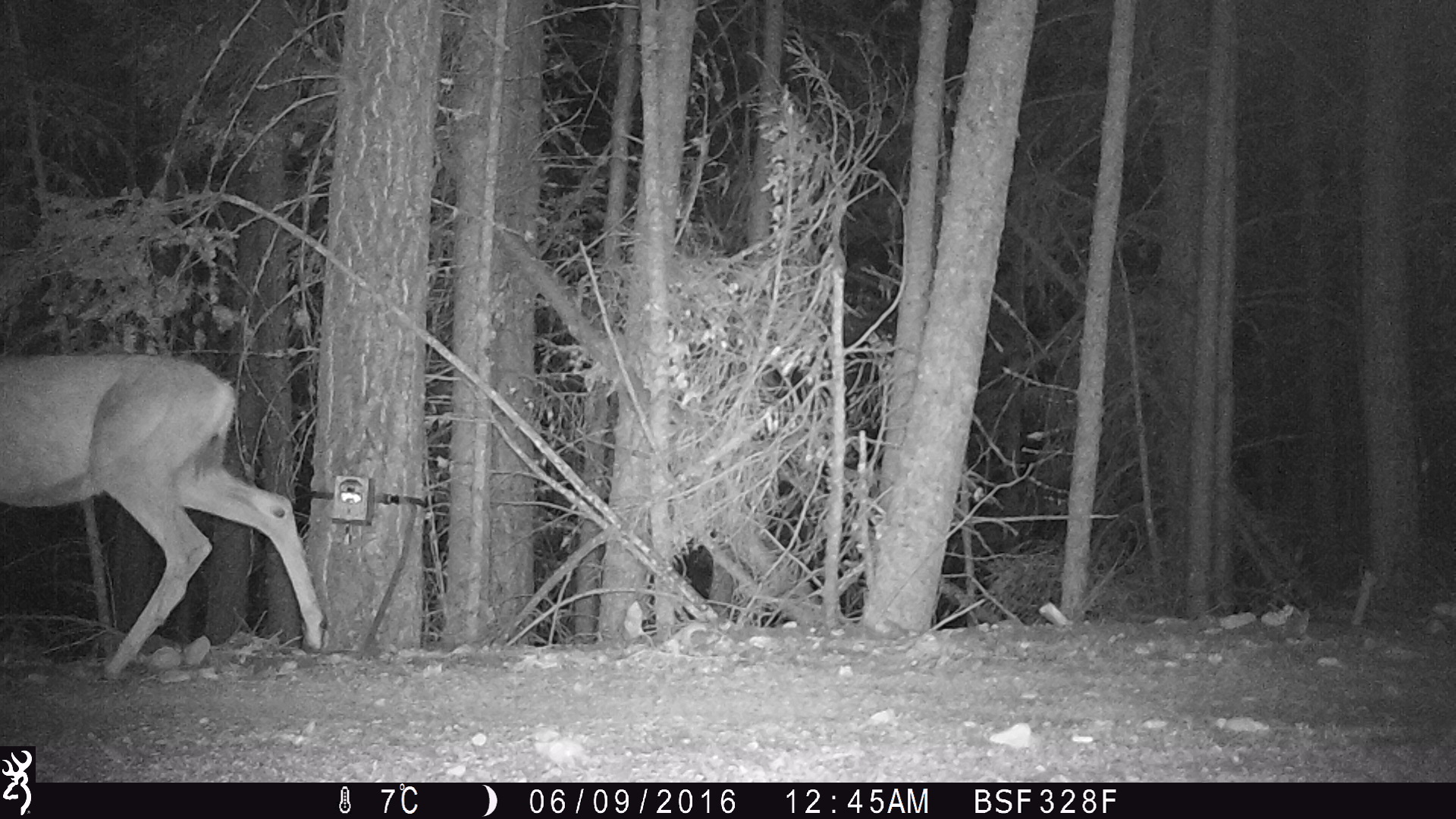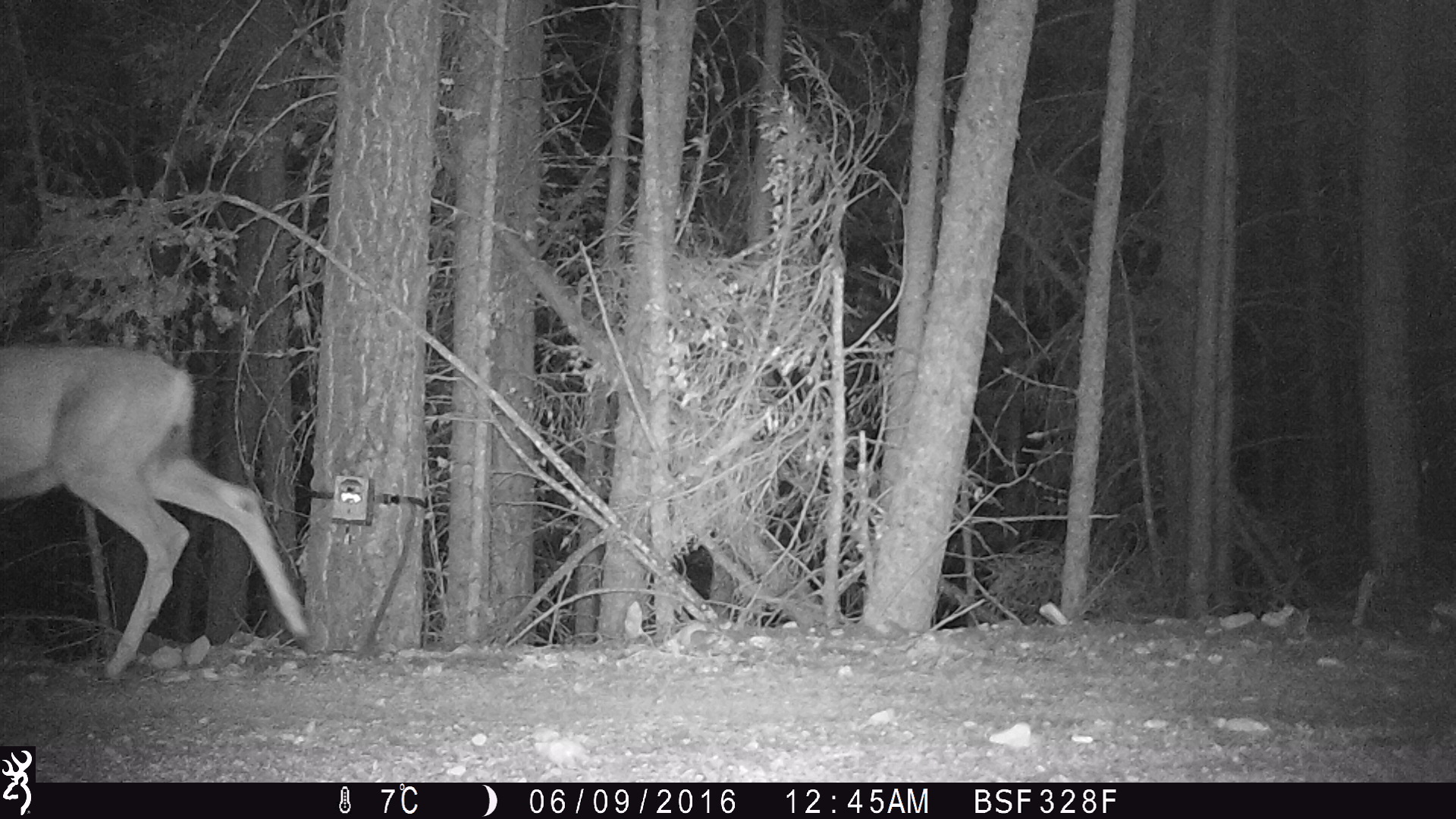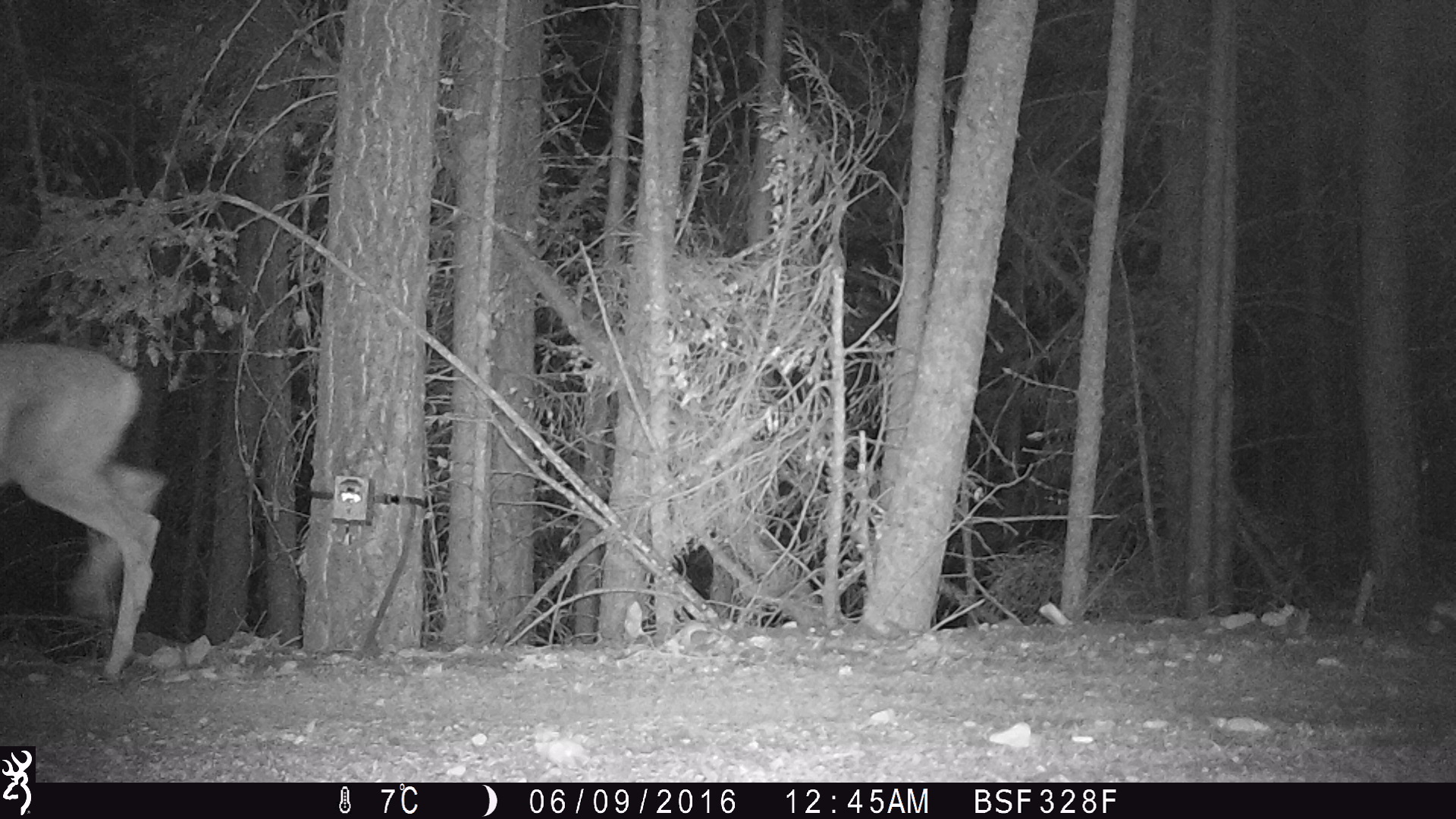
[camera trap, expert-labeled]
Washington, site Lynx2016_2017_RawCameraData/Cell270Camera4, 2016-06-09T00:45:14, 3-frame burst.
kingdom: Animalia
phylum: Chordata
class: Mammalia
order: Artiodactyla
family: Cervidae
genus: Odocoileus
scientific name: Odocoileus hemionus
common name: mule deer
Odocoileus hemionus (mule deer). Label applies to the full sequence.